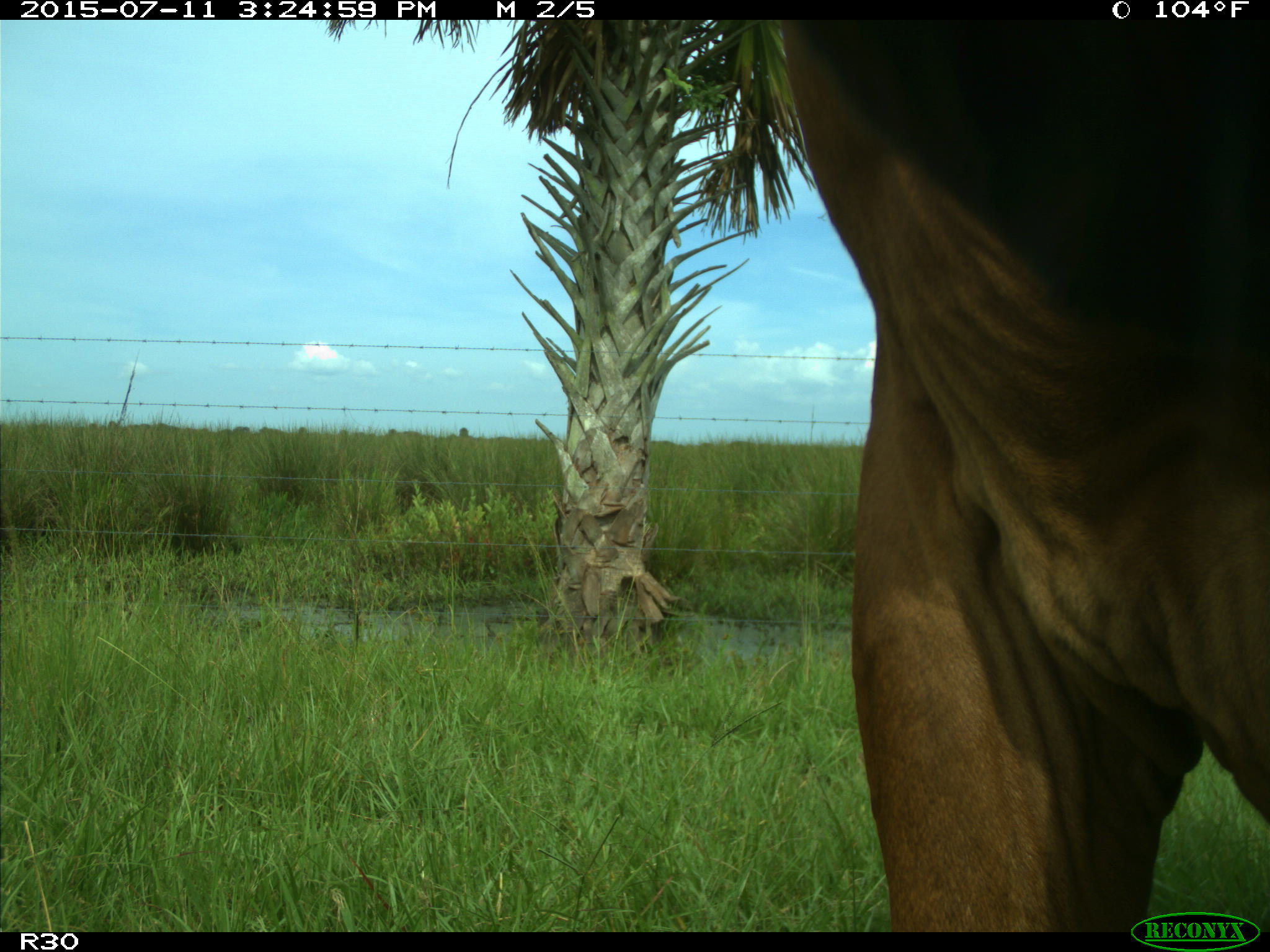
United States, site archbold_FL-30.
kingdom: Animalia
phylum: Chordata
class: Mammalia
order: Artiodactyla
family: Bovidae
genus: Bos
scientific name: Bos taurus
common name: domestic cow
Bos taurus (domestic cow).